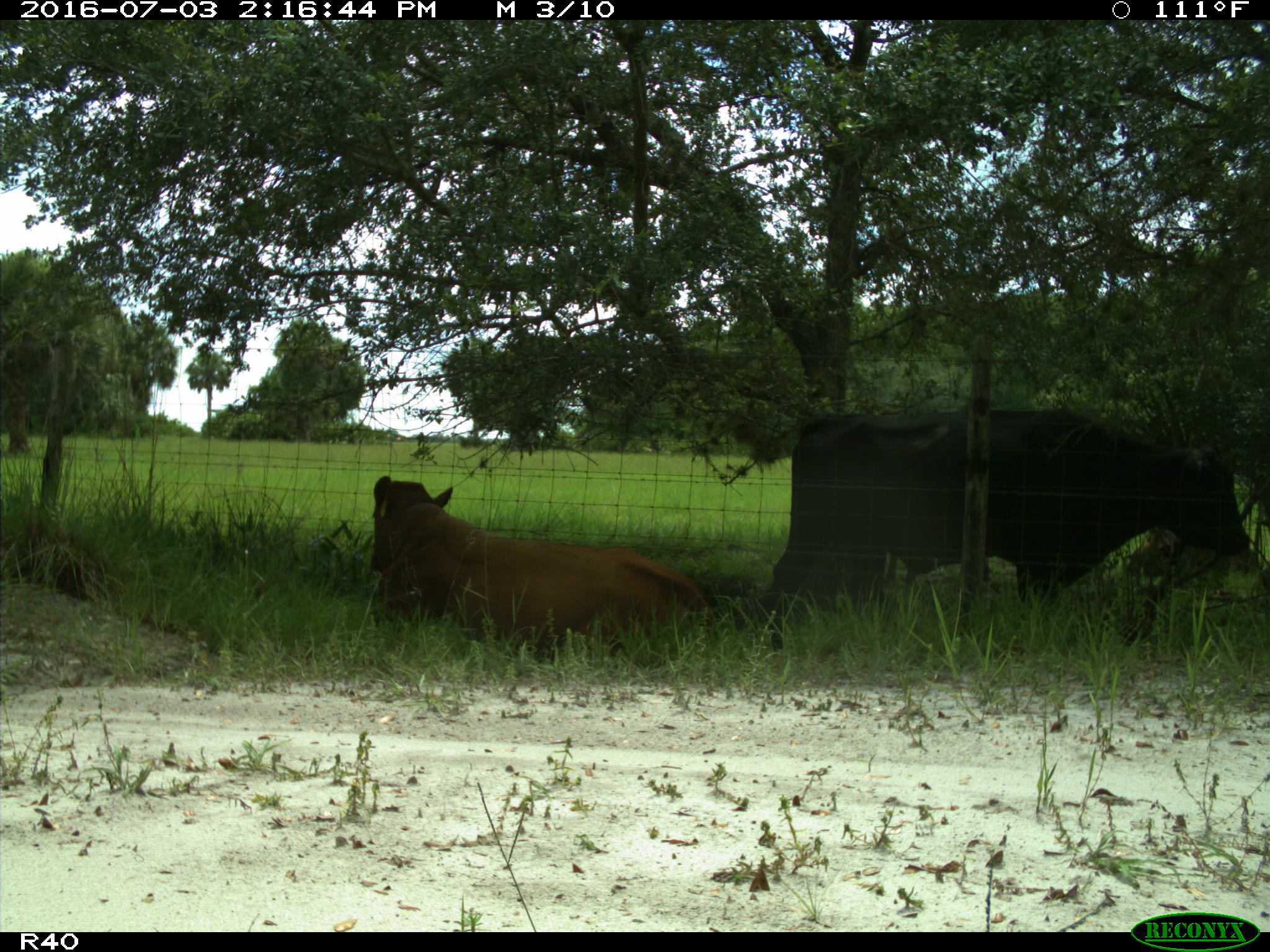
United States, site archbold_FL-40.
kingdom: Animalia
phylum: Chordata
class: Mammalia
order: Artiodactyla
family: Bovidae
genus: Bos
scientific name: Bos taurus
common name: domestic cow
Bos taurus (domestic cow).